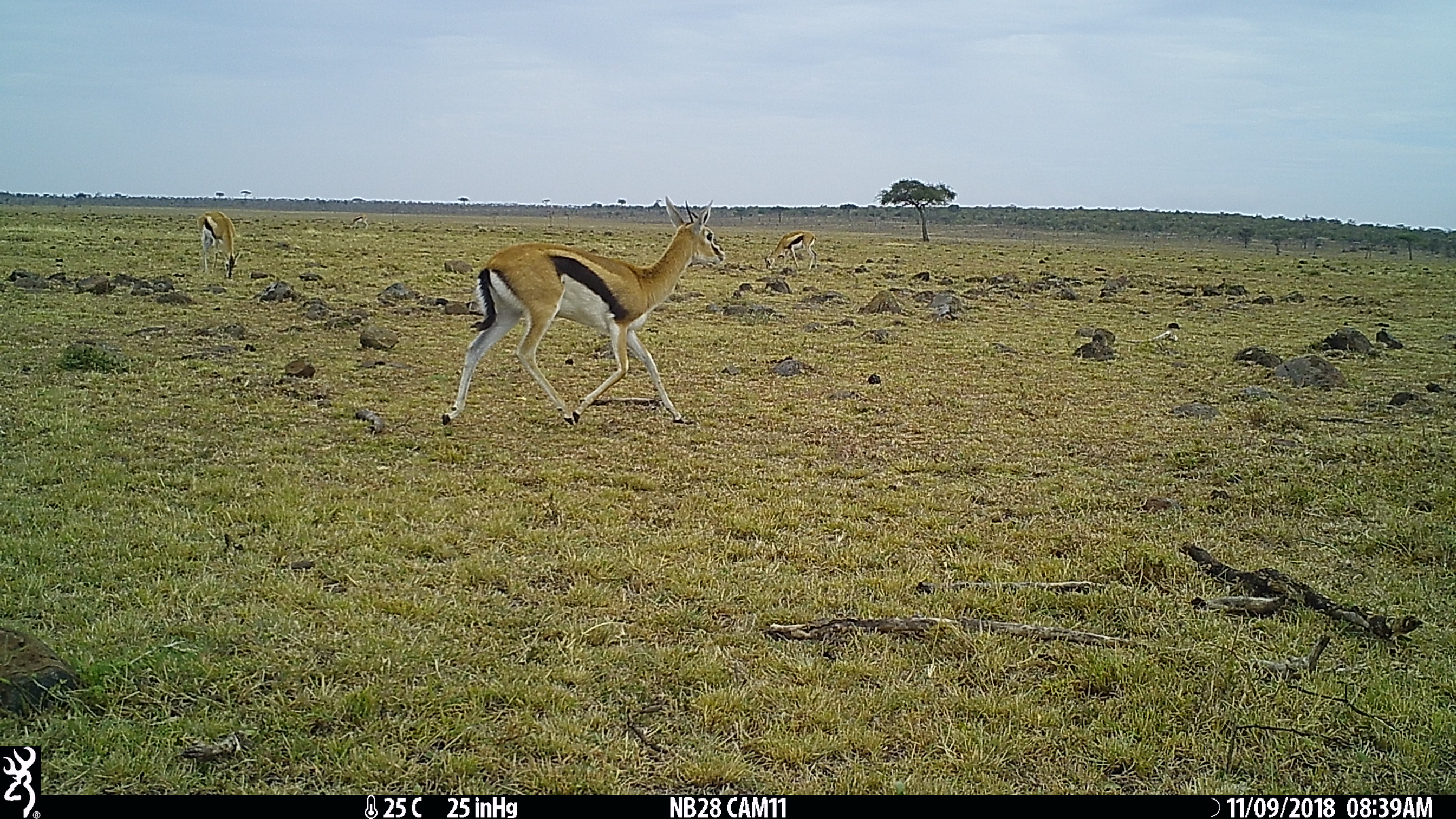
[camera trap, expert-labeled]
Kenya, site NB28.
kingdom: Animalia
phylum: Chordata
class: Mammalia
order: Artiodactyla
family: Bovidae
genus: Eudorcas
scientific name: Eudorcas thomsonii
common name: thomon's gazelle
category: gazelle thomsons